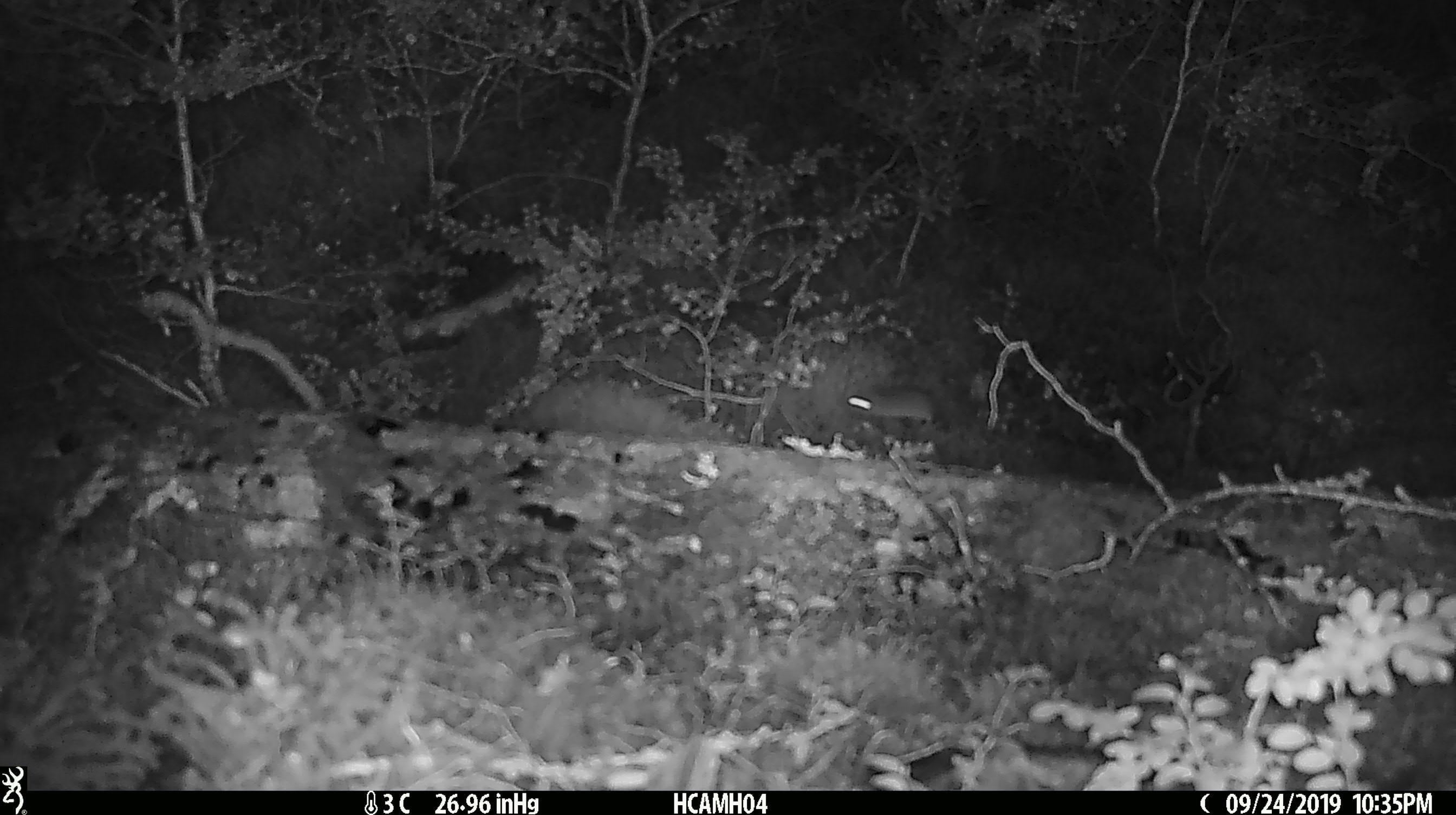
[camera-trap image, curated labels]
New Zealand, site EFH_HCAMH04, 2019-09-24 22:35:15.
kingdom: Animalia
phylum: Chordata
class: Mammalia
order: Rodentia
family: Muridae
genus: Mus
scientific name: Mus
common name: mouse